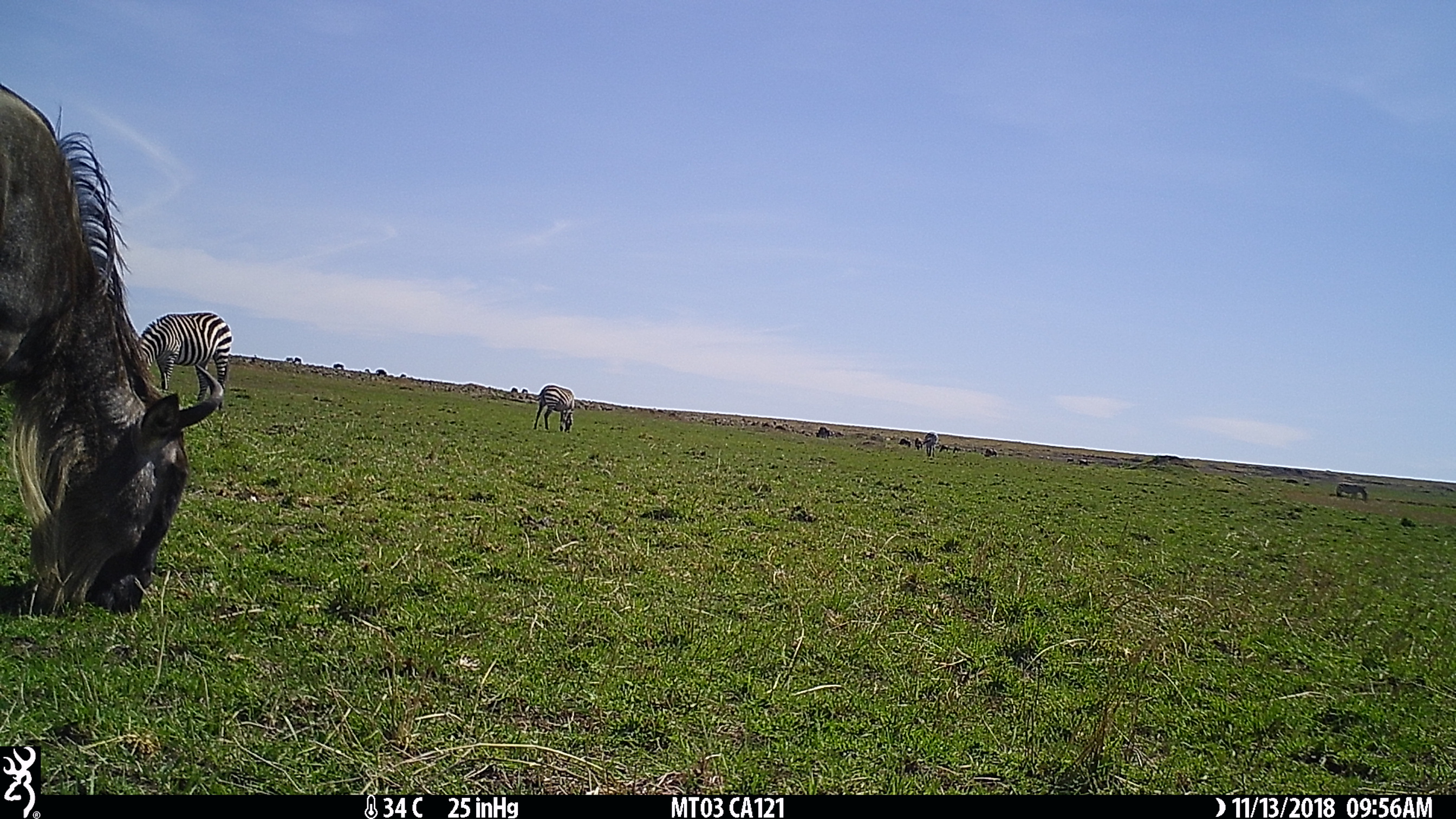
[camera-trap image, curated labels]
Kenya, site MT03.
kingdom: Animalia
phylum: Chordata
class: Mammalia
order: Artiodactyla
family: Bovidae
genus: Connochaetes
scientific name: Connochaetes taurinus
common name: blue wildebeest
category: wildebeest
Wildebeest (blue wildebeest) (Connochaetes taurinus).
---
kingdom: Animalia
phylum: Chordata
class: Mammalia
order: Perissodactyla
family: Equidae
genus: Equus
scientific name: Equus quagga burchellii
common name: burchell's zebra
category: zebra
Zebra (burchell's zebra) (Equus quagga burchellii).